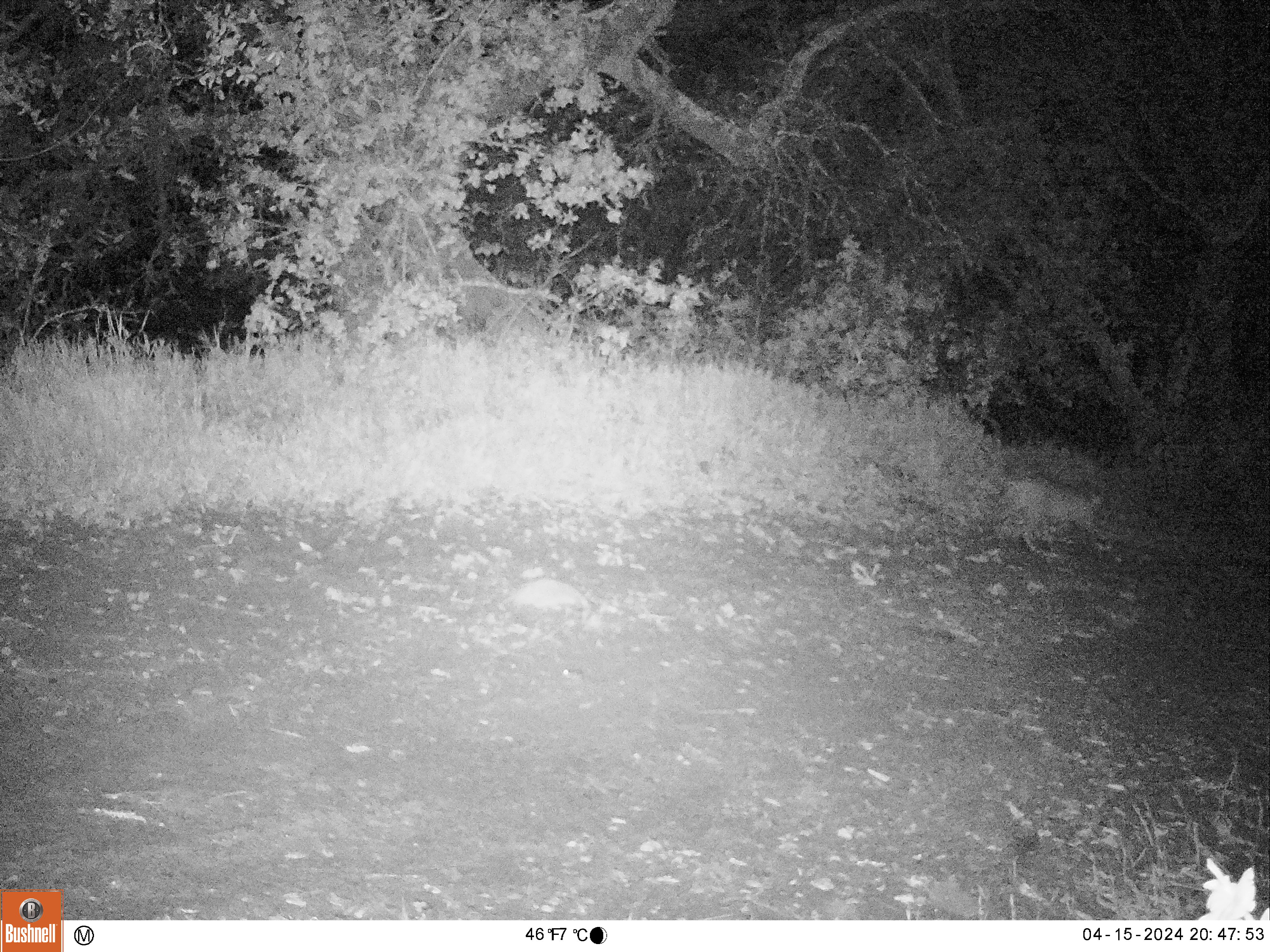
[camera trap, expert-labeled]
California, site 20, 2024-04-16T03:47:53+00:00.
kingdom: Animalia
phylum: Chordata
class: Mammalia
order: Carnivora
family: Felidae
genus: Lynx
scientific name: Lynx rufus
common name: bobcat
Bobcat (Lynx rufus).